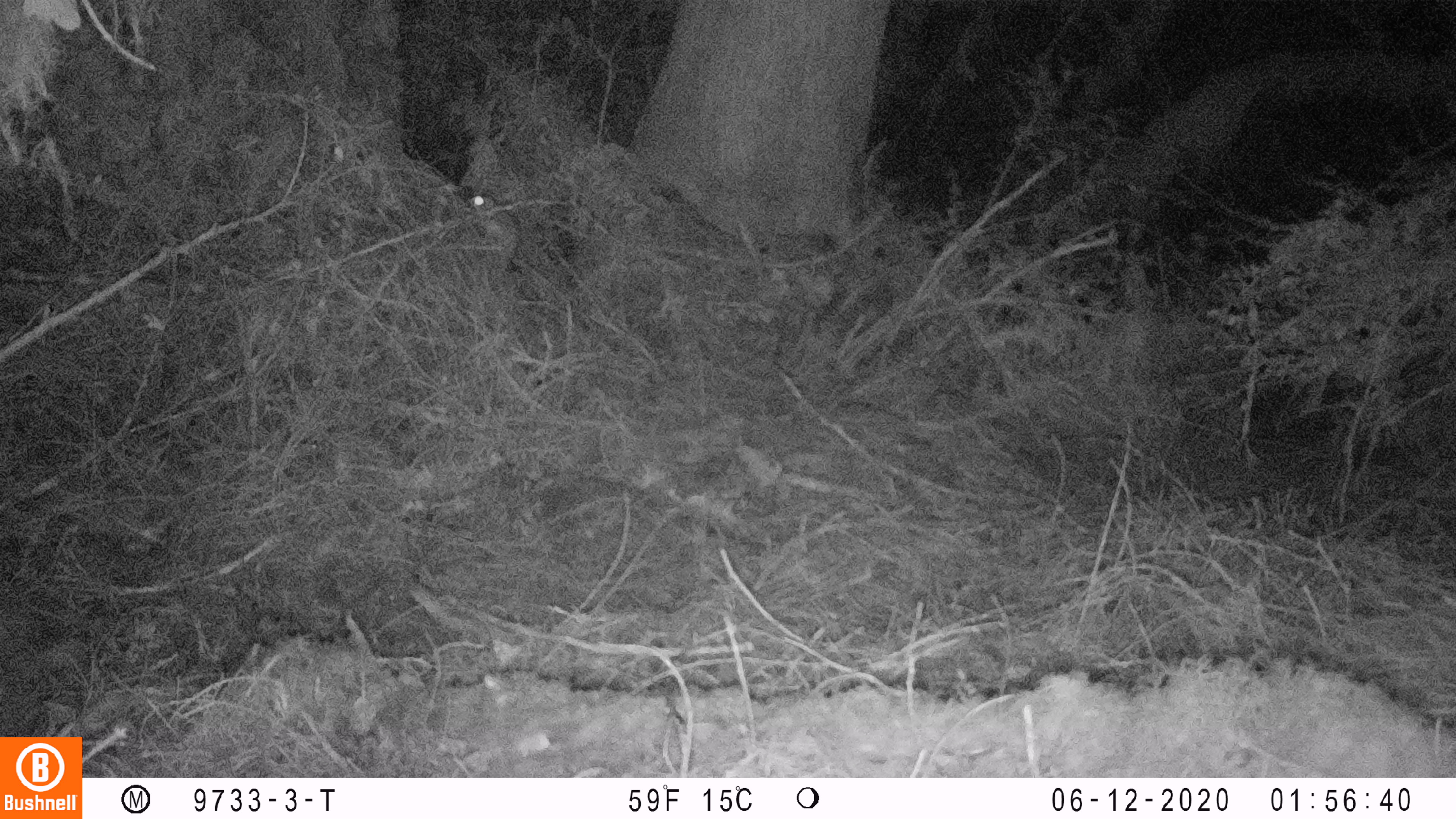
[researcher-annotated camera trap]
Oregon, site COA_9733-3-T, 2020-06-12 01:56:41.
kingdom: Animalia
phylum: Chordata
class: Mammalia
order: Rodentia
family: Sciuridae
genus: Glaucomys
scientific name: Glaucomys oregonensis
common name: humboldt's flying squirrel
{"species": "humboldt's flying squirrel (Glaucomys oregonensis)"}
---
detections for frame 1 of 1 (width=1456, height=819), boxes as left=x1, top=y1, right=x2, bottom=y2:
humboldt's flying squirrel: left=455, top=179, right=537, bottom=300